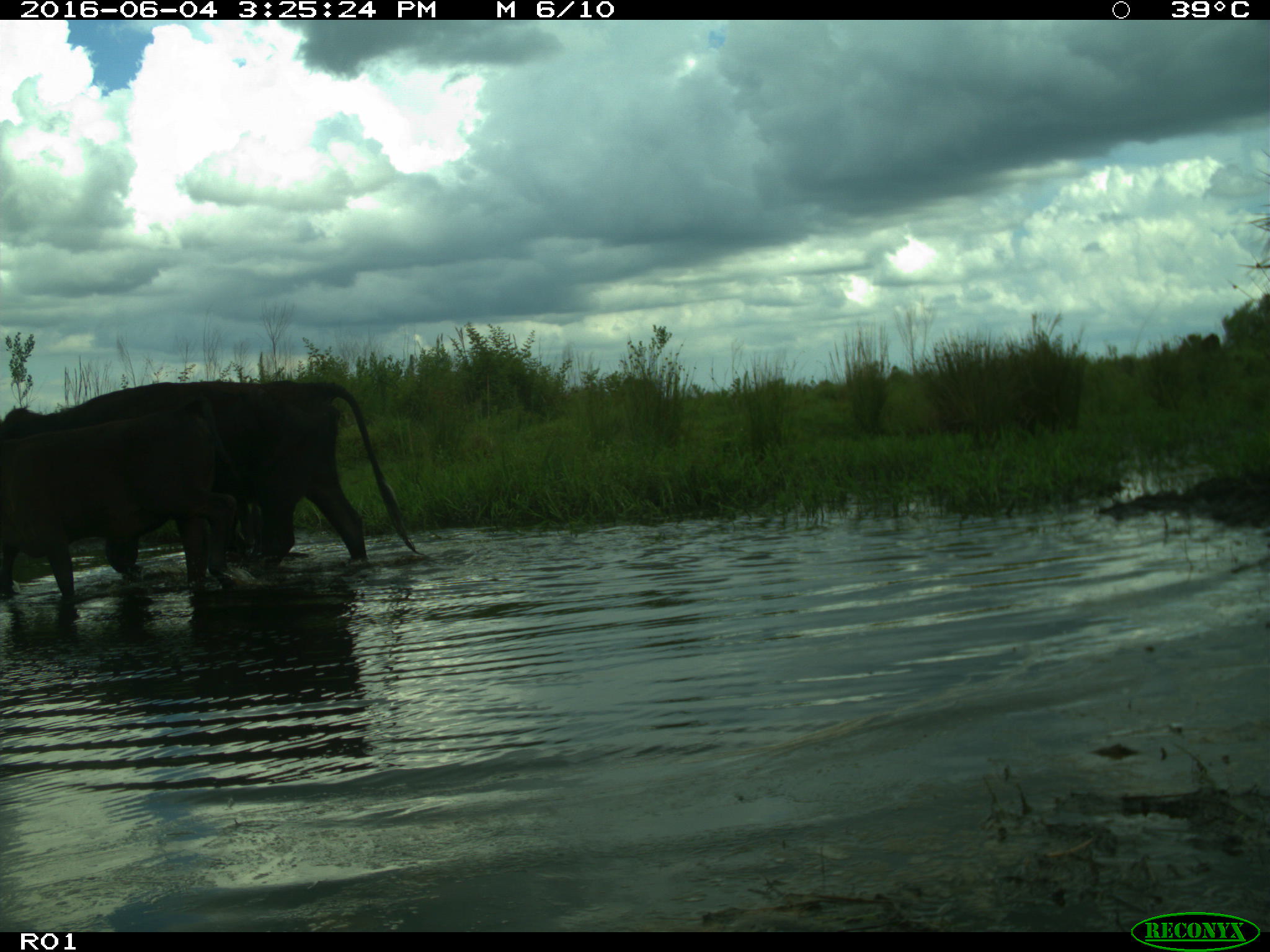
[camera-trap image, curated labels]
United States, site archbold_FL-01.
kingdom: Animalia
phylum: Chordata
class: Mammalia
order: Artiodactyla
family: Bovidae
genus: Bos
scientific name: Bos taurus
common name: domestic cow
Bos taurus (domestic cow).